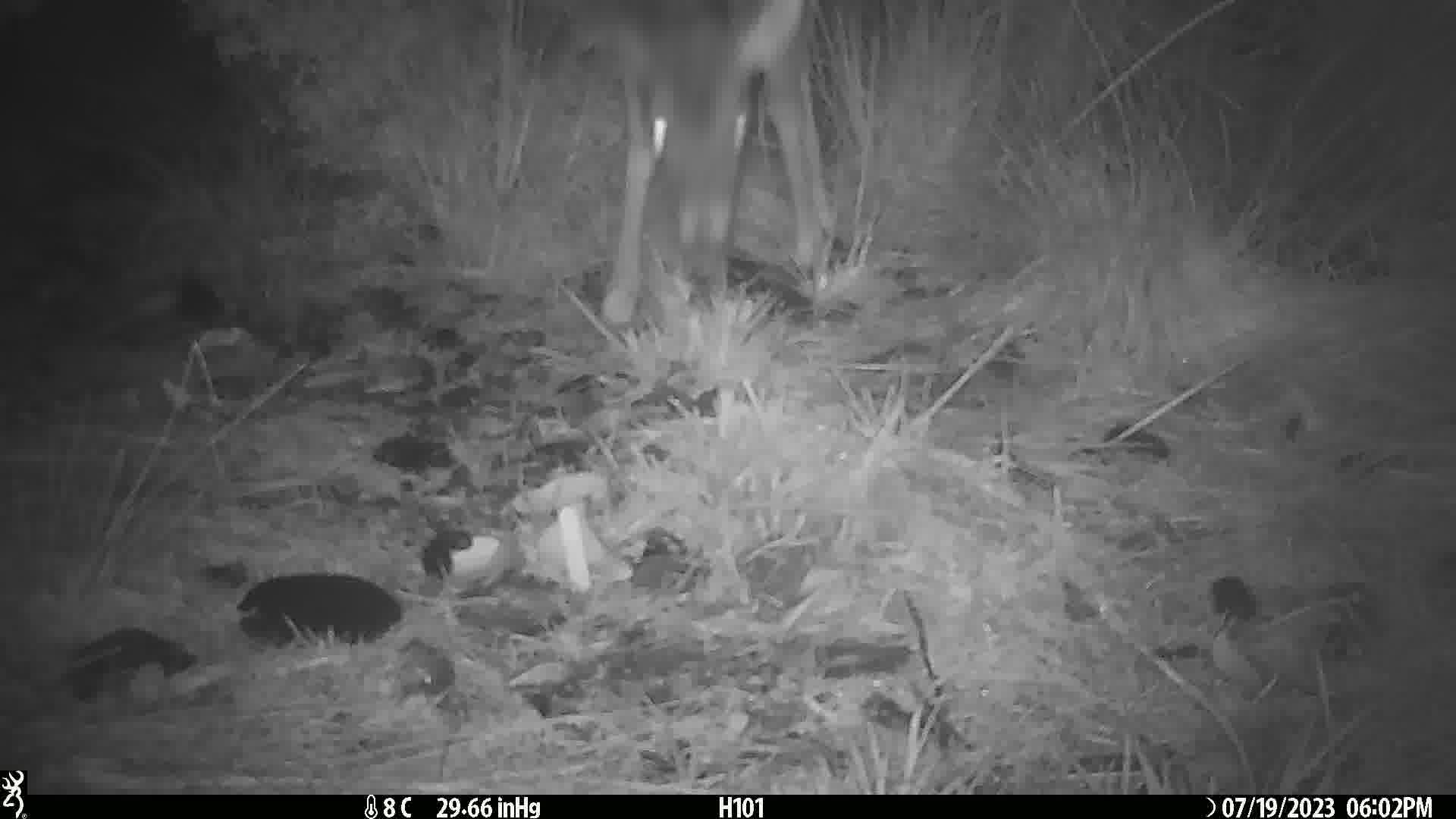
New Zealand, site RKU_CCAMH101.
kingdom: Animalia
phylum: Chordata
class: Mammalia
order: Artiodactyla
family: Cervidae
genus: Odocoileus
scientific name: Odocoileus virginianus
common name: white-tailed deer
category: white tailed deer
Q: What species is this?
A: White tailed deer (white-tailed deer) (Odocoileus virginianus).